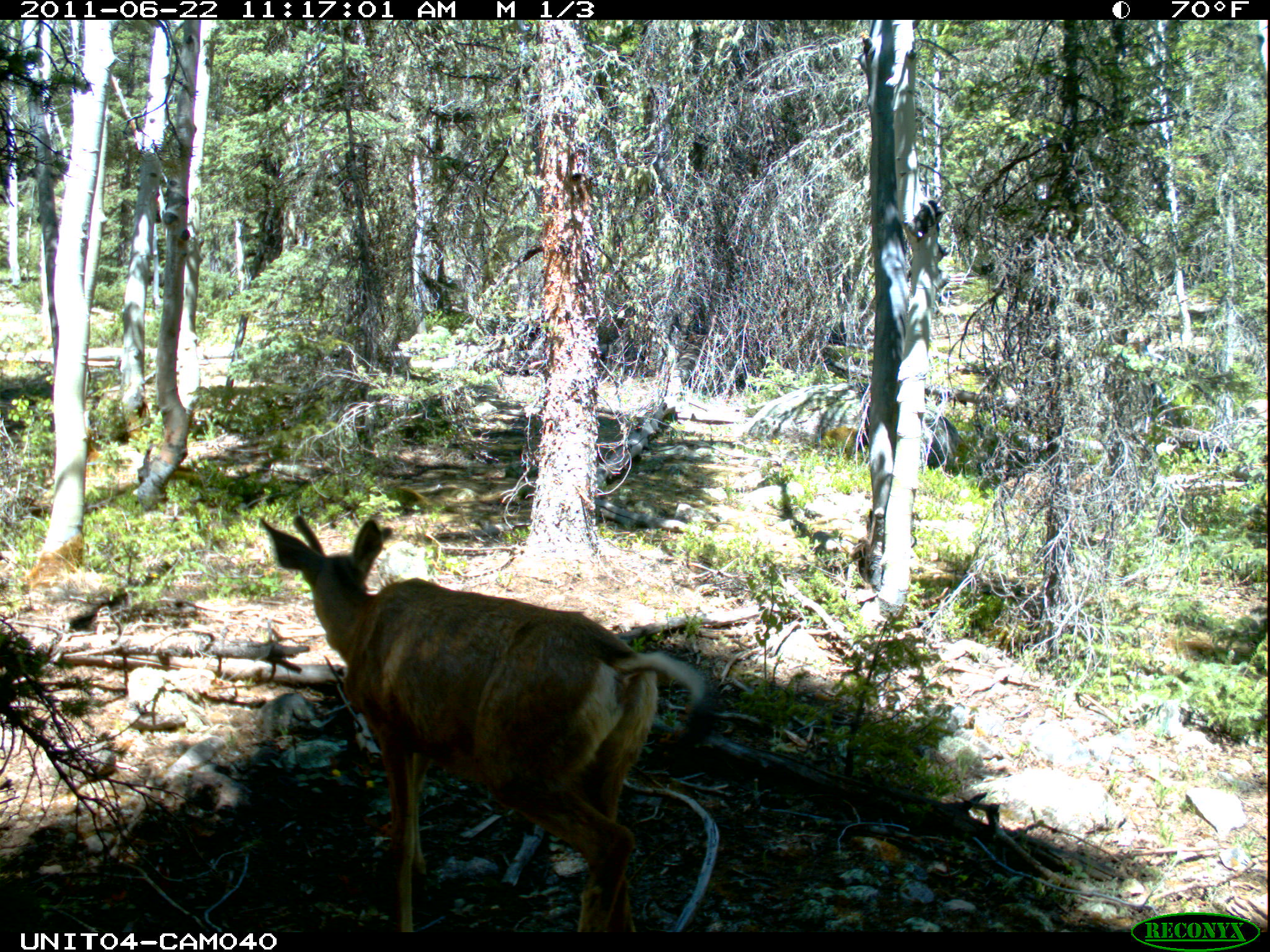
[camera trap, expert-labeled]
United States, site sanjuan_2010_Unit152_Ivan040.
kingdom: Animalia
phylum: Chordata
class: Mammalia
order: Artiodactyla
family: Cervidae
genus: Odocoileus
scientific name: Odocoileus hemionus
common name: mule deer